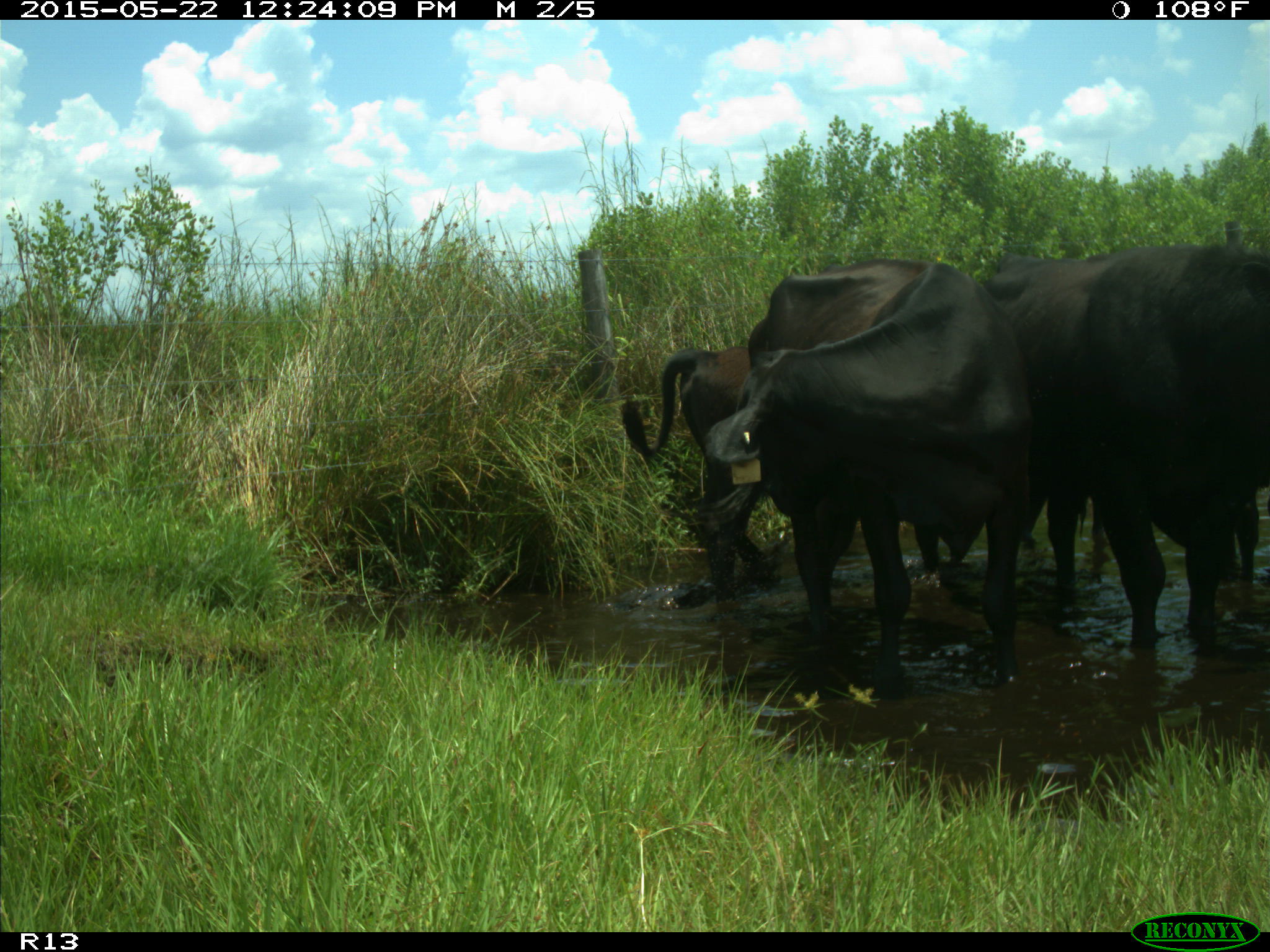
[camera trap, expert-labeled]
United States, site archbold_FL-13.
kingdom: Animalia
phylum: Chordata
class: Mammalia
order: Artiodactyla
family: Bovidae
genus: Bos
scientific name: Bos taurus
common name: domestic cow